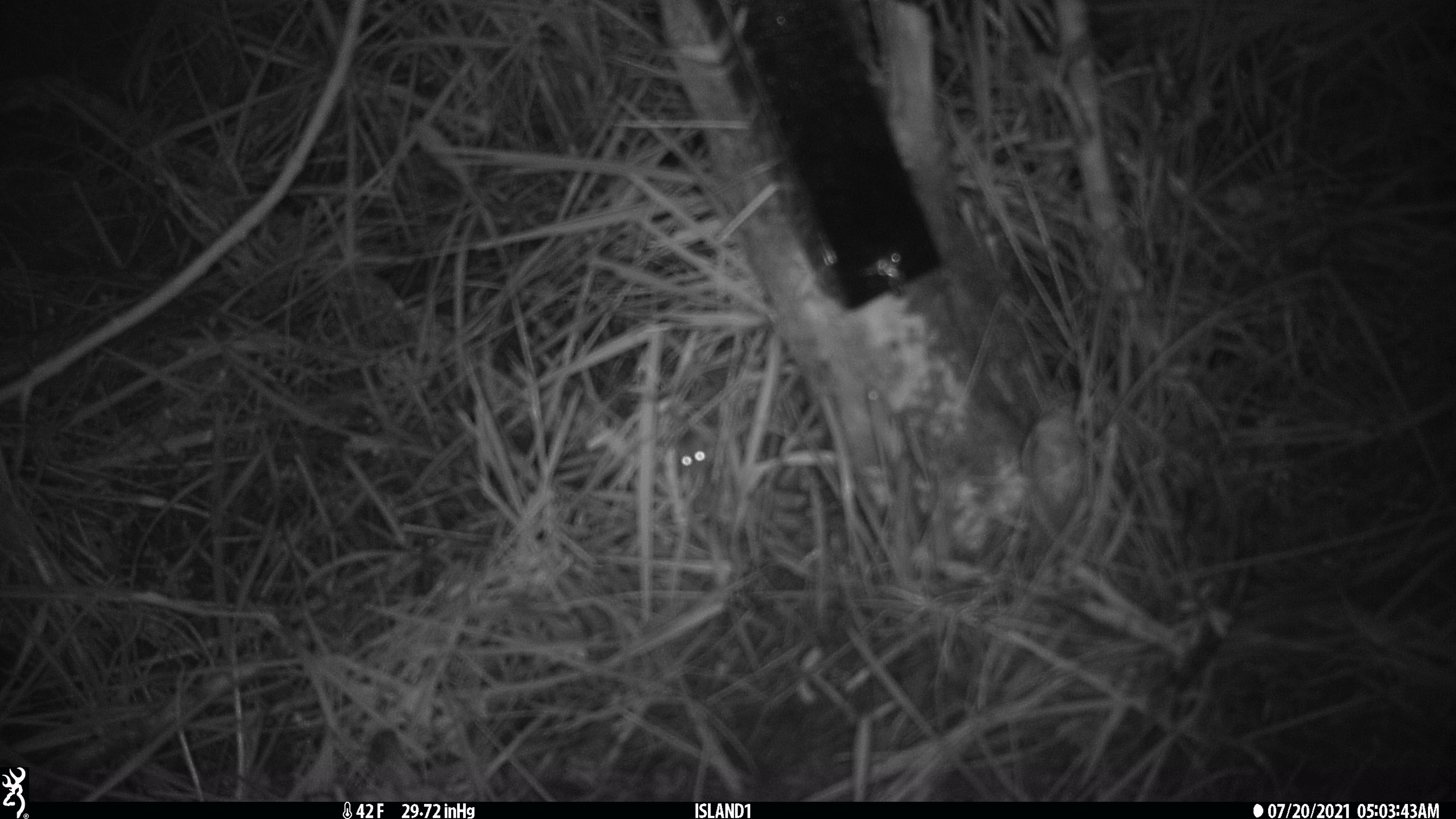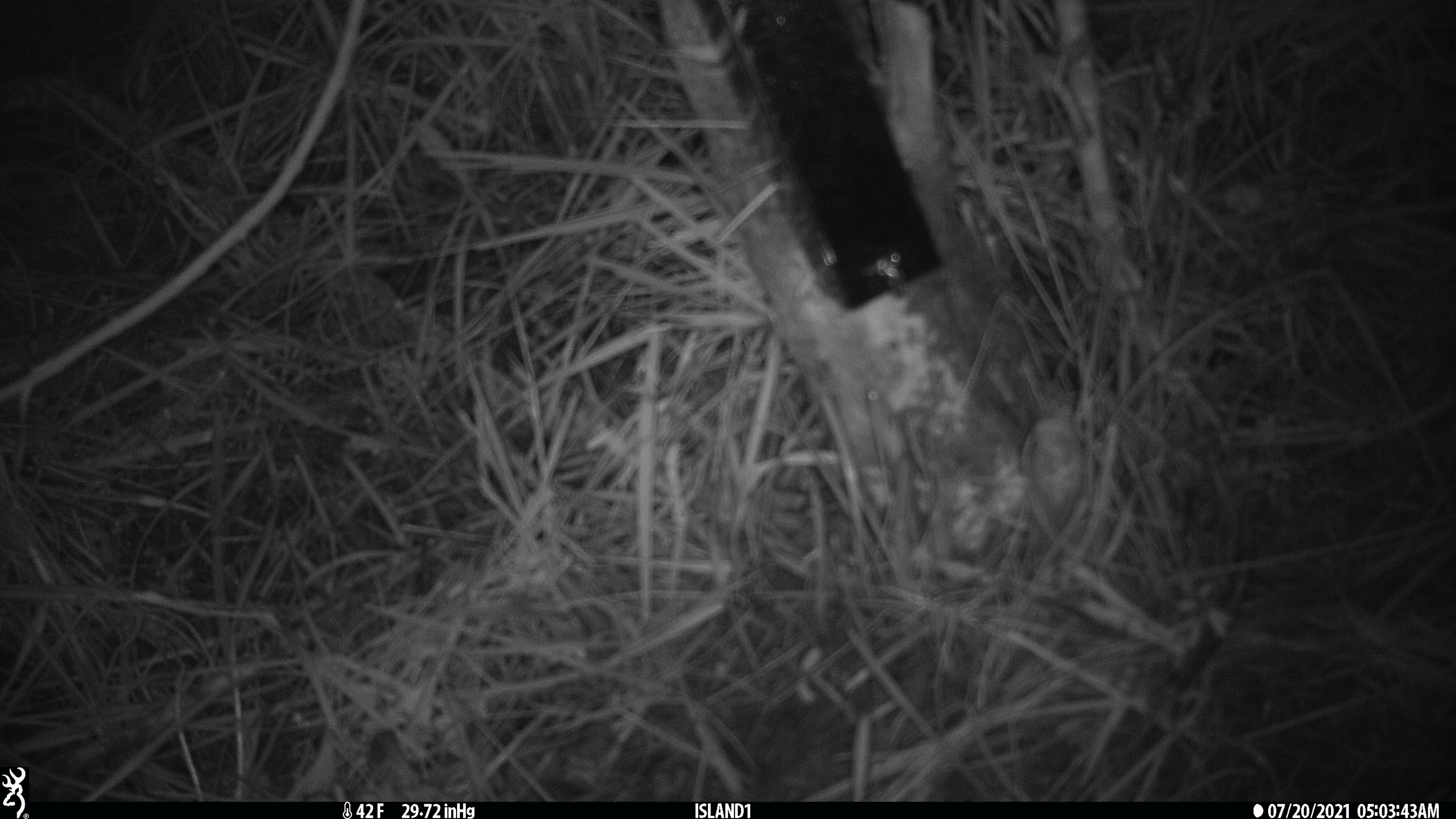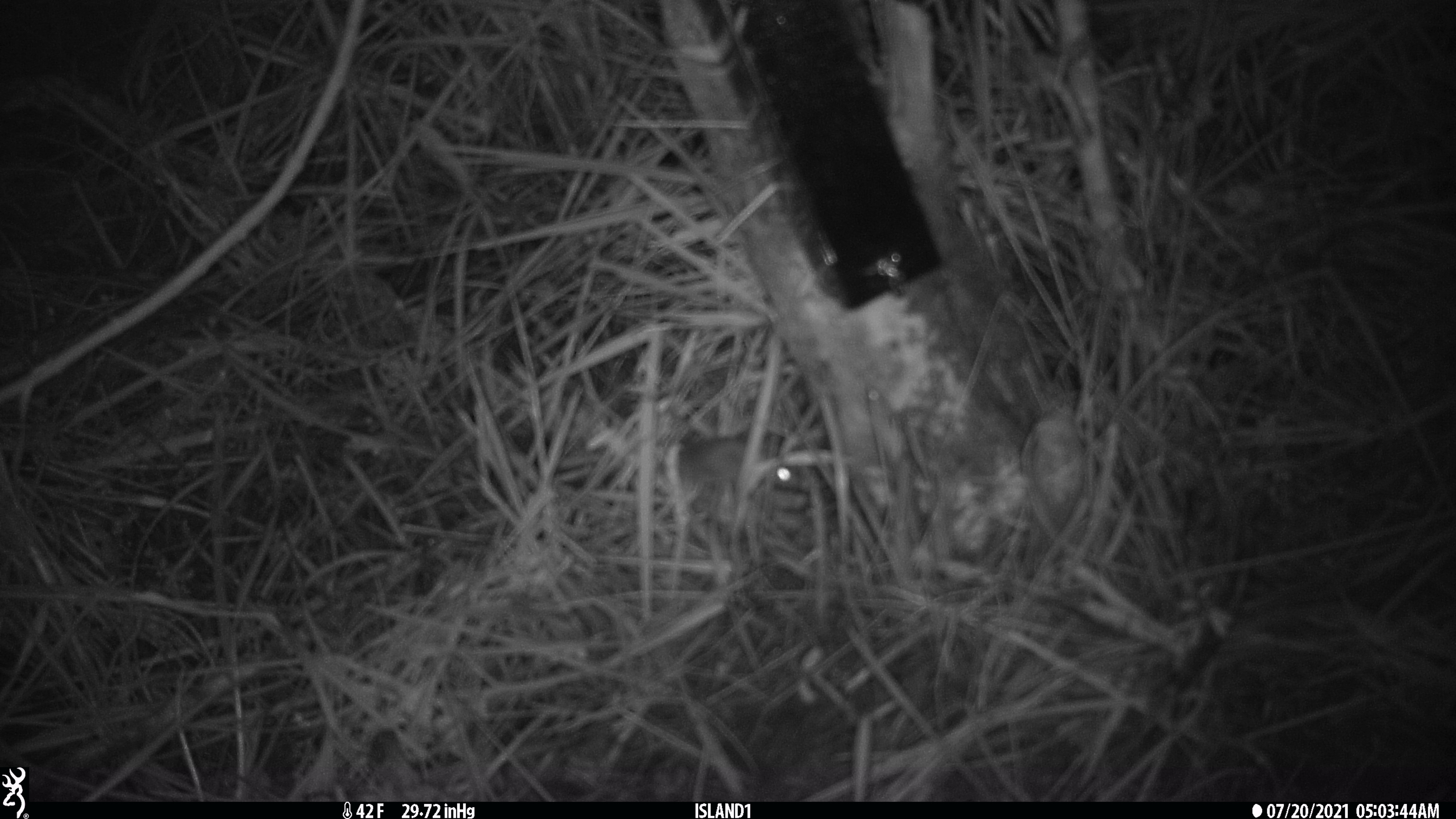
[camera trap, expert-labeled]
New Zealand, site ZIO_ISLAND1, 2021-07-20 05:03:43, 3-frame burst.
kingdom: Animalia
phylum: Chordata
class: Mammalia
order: Rodentia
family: Muridae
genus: Mus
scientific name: Mus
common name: mouse